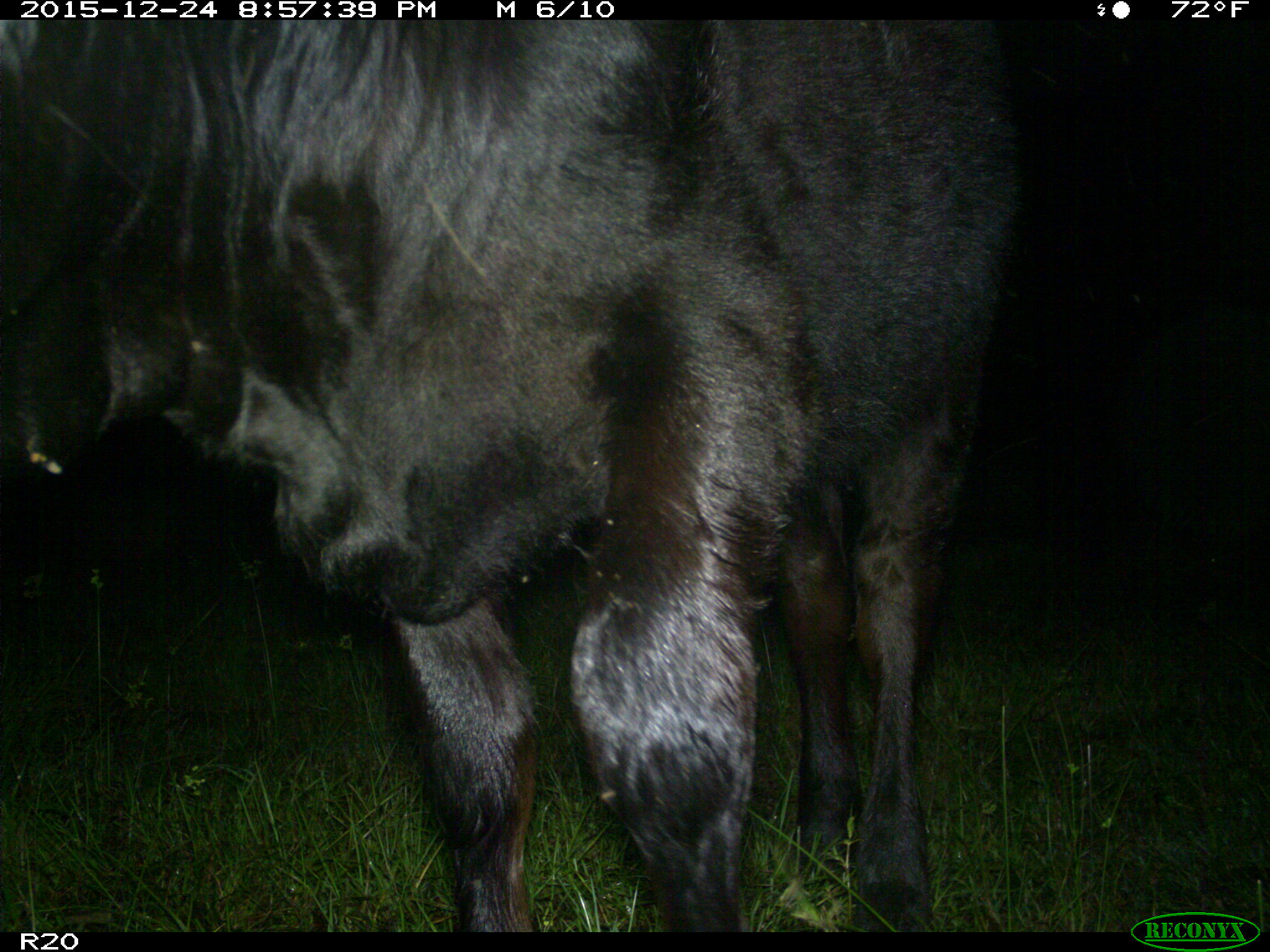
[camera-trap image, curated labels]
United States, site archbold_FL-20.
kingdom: Animalia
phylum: Chordata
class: Mammalia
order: Artiodactyla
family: Bovidae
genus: Bos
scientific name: Bos taurus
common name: domestic cow